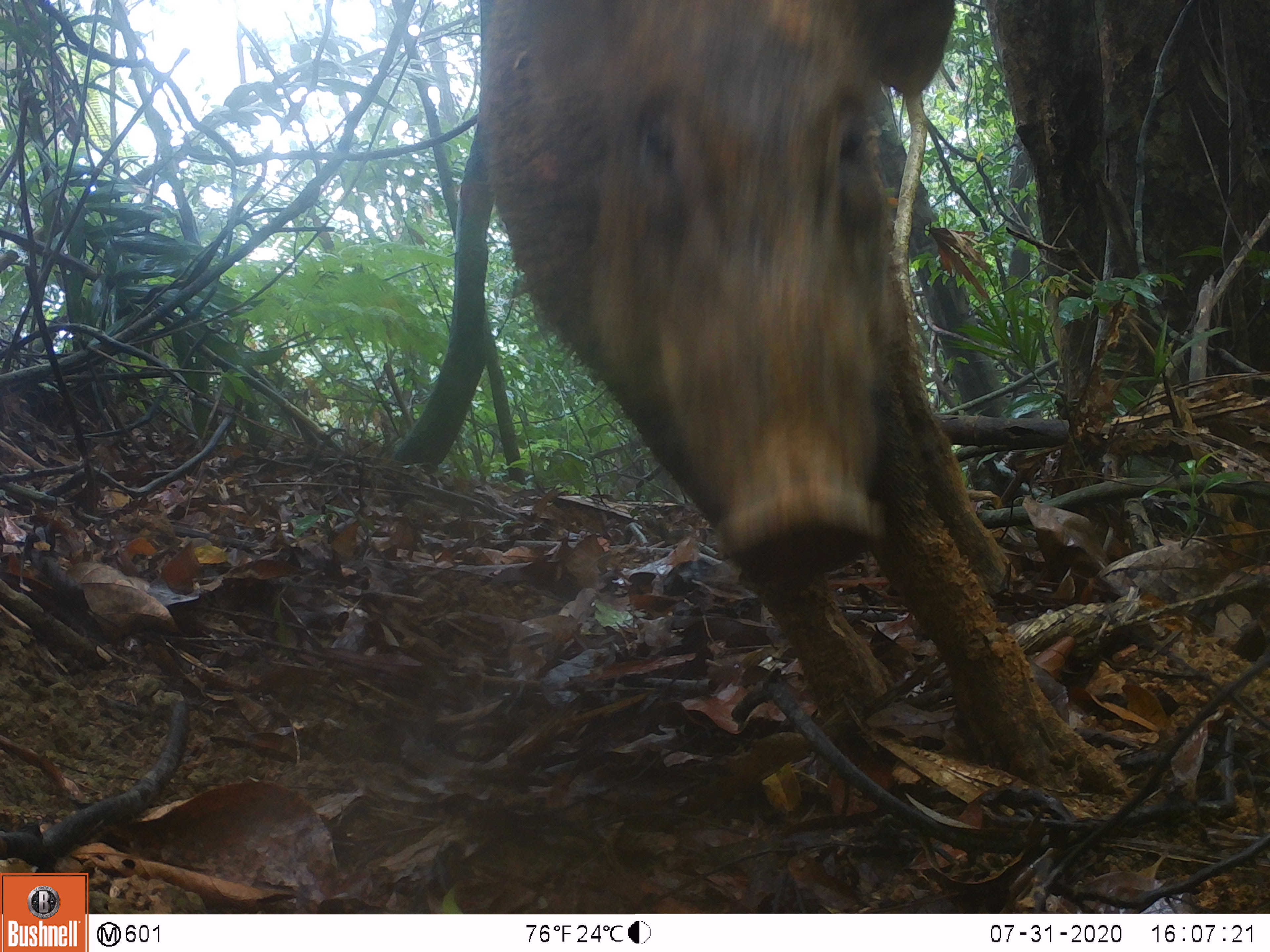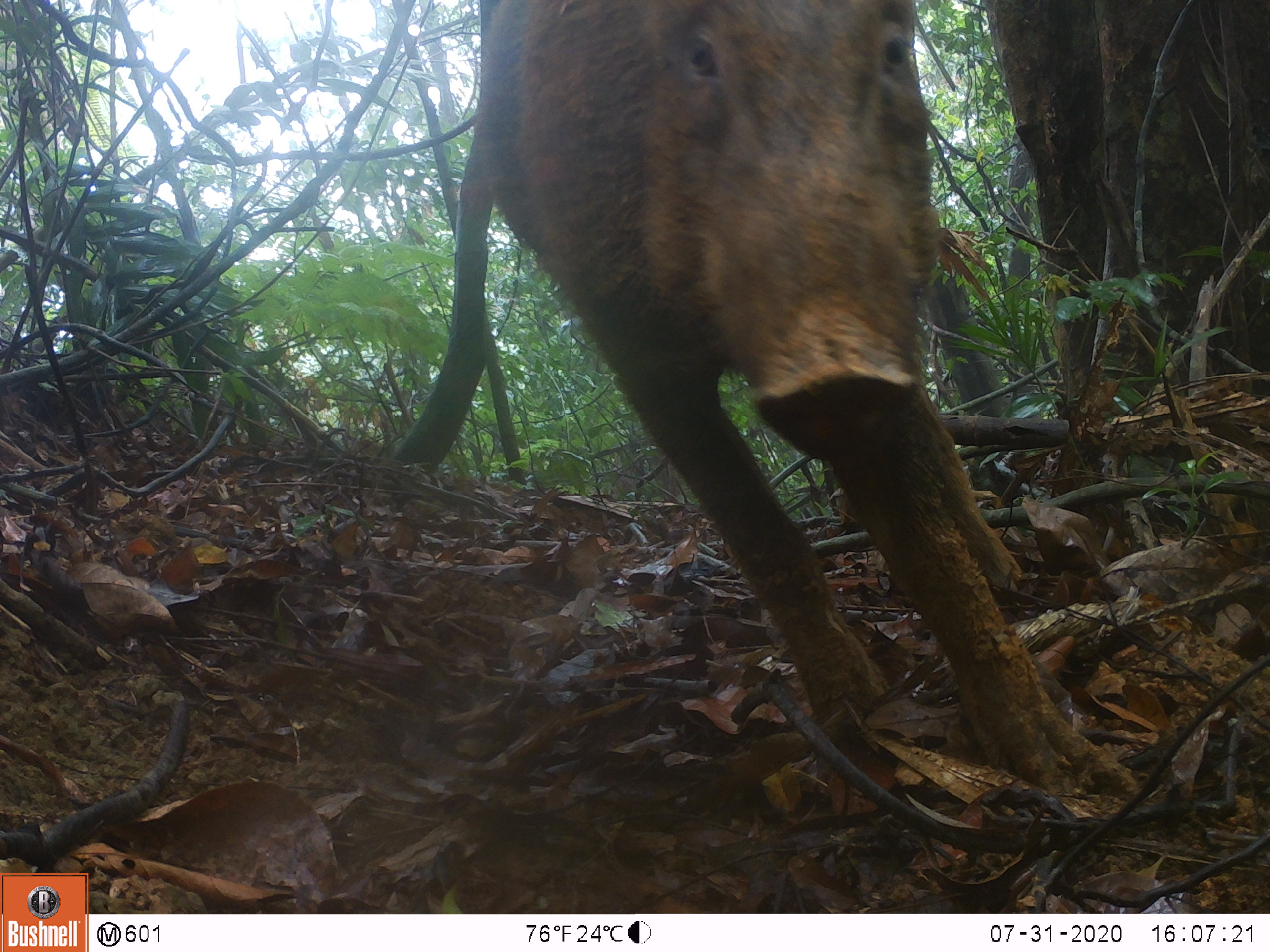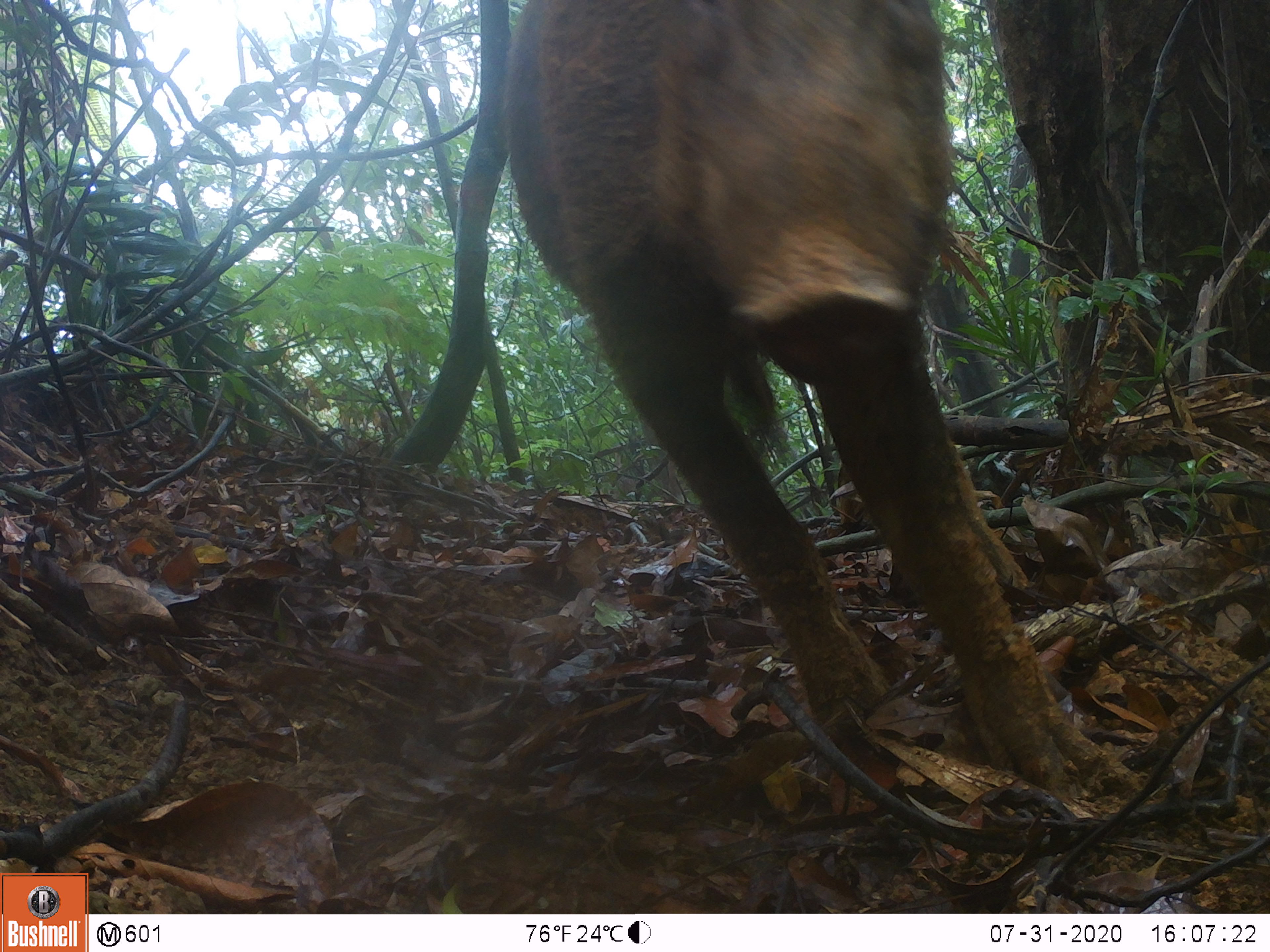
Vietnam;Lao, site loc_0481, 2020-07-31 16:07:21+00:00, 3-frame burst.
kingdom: Animalia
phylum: Chordata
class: Mammalia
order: Artiodactyla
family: Suidae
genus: Sus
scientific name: Sus scrofa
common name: eurasian wild pig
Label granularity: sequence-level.